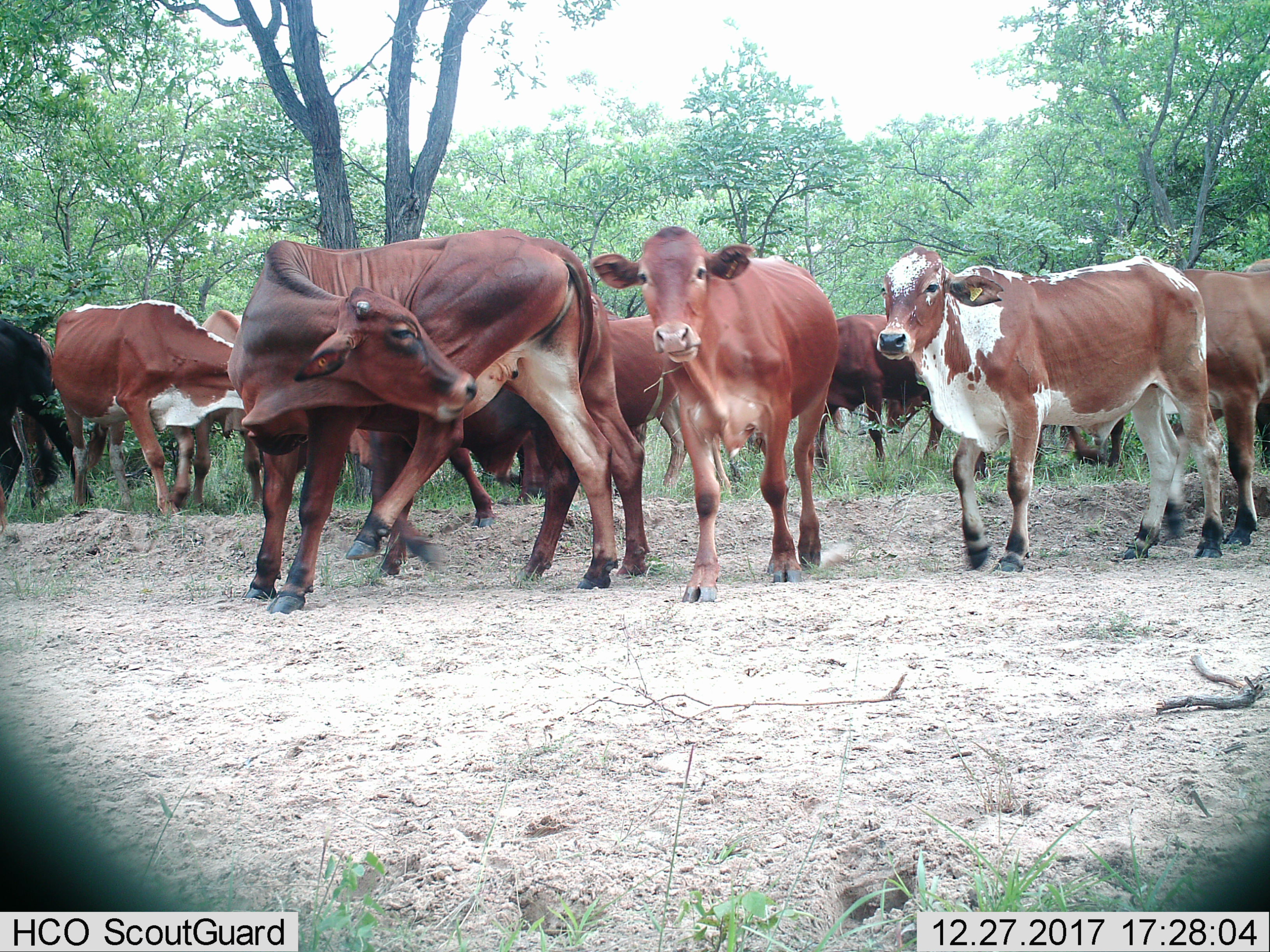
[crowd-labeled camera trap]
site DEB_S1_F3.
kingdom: Animalia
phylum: Chordata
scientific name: Vertebrata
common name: domestic animal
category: domesticanimal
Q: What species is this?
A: Domesticanimal (domestic animal) (Vertebrata).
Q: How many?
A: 11-50.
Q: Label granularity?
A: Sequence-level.